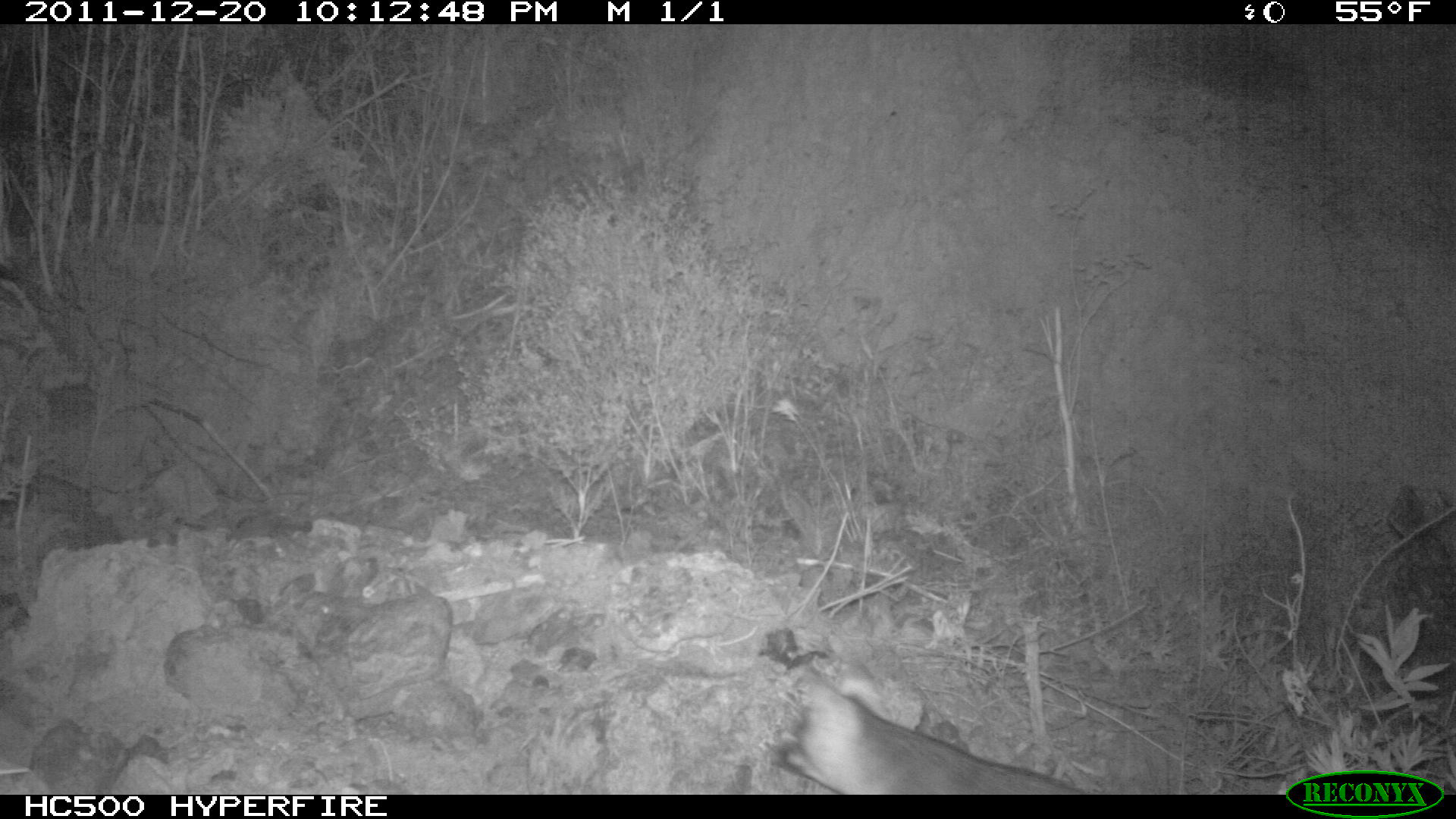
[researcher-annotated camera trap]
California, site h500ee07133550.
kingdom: Animalia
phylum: Chordata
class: Mammalia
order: Carnivora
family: Canidae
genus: Urocyon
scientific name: Urocyon littoralis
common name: island fox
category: fox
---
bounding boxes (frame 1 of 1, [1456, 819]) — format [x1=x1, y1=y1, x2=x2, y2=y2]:
fox: [x1=767, y1=682, x2=1083, y2=794]